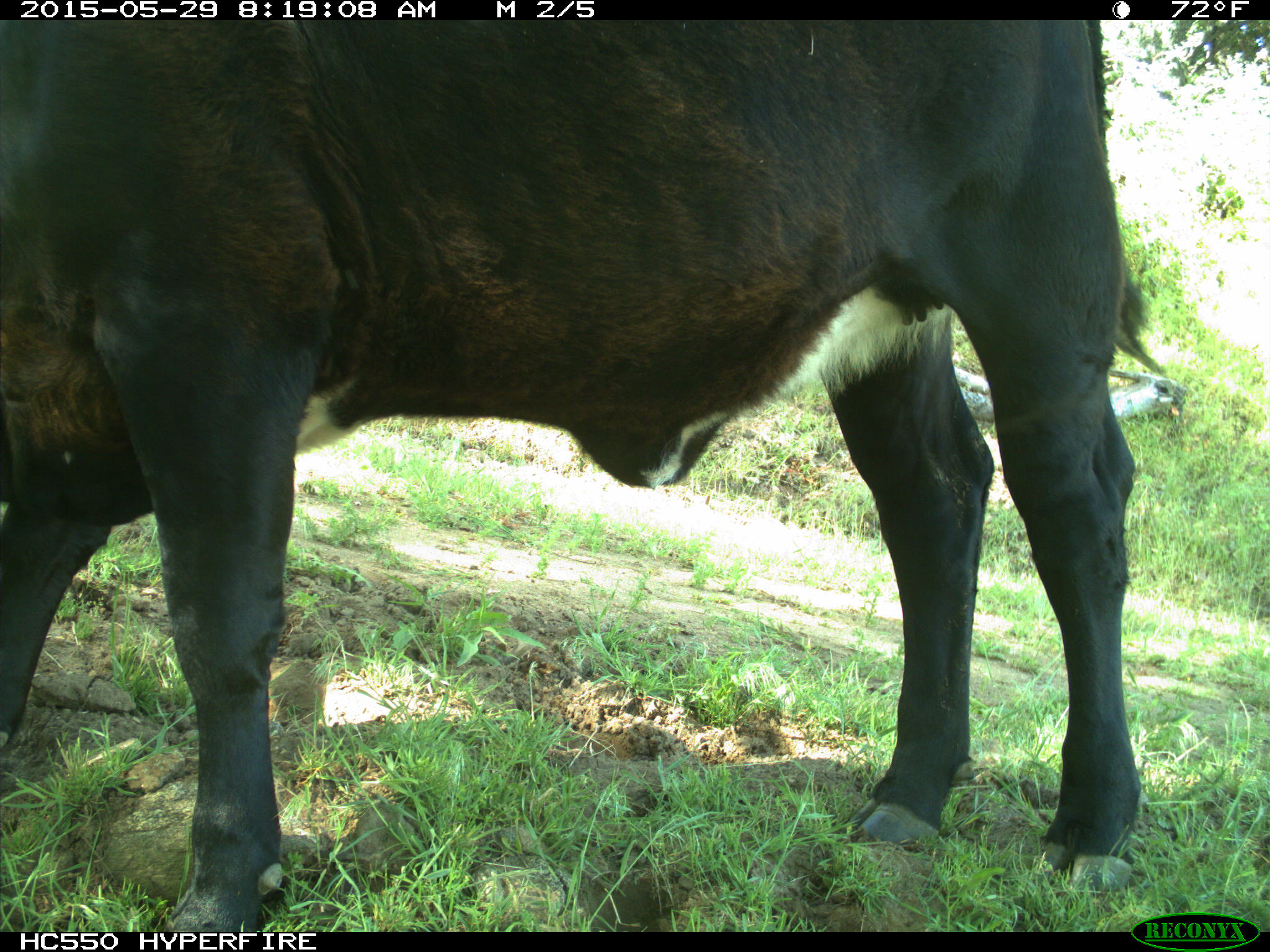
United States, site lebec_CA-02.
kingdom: Animalia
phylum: Chordata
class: Mammalia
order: Artiodactyla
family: Bovidae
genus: Bos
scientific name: Bos taurus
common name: domestic cow